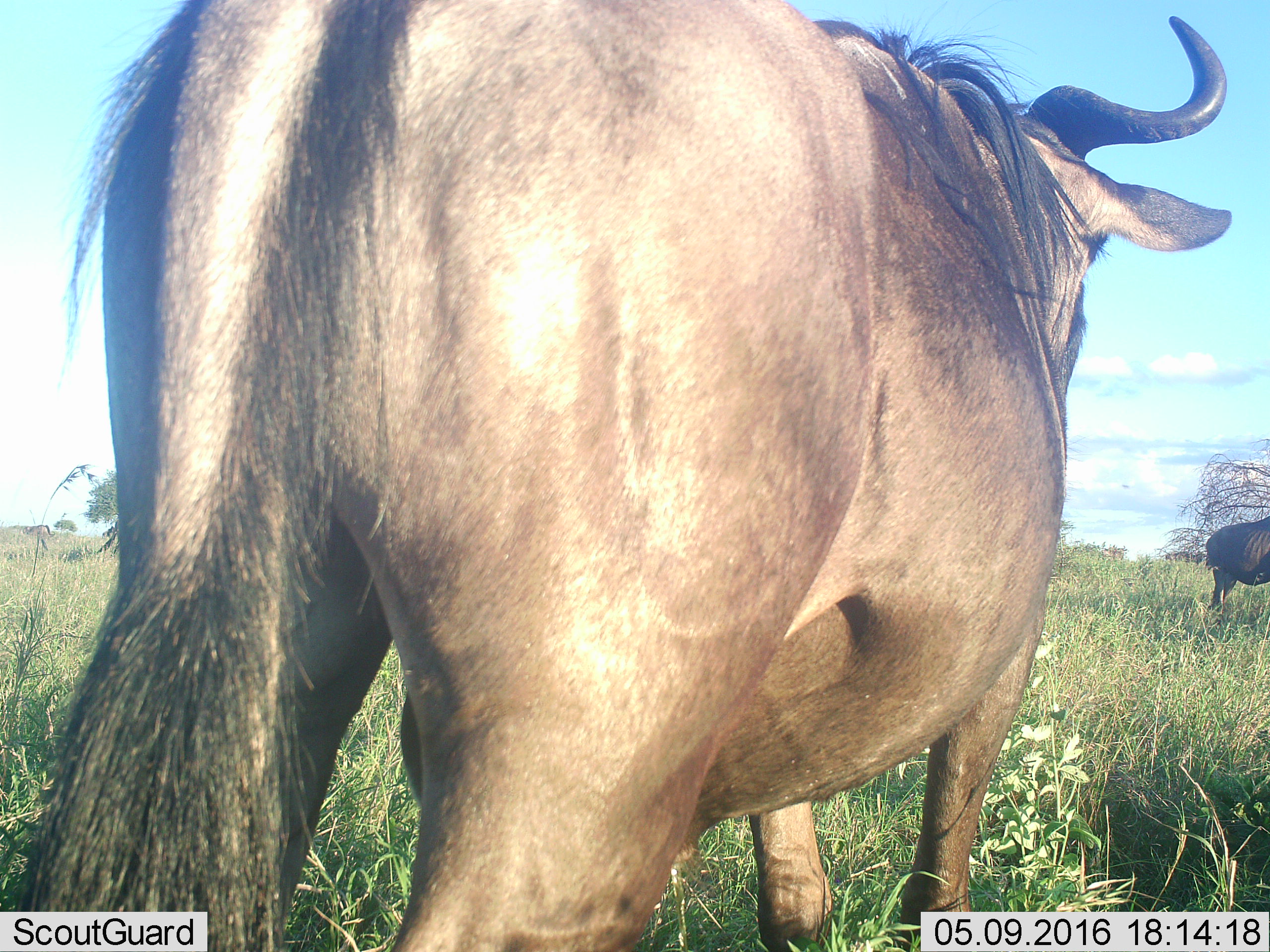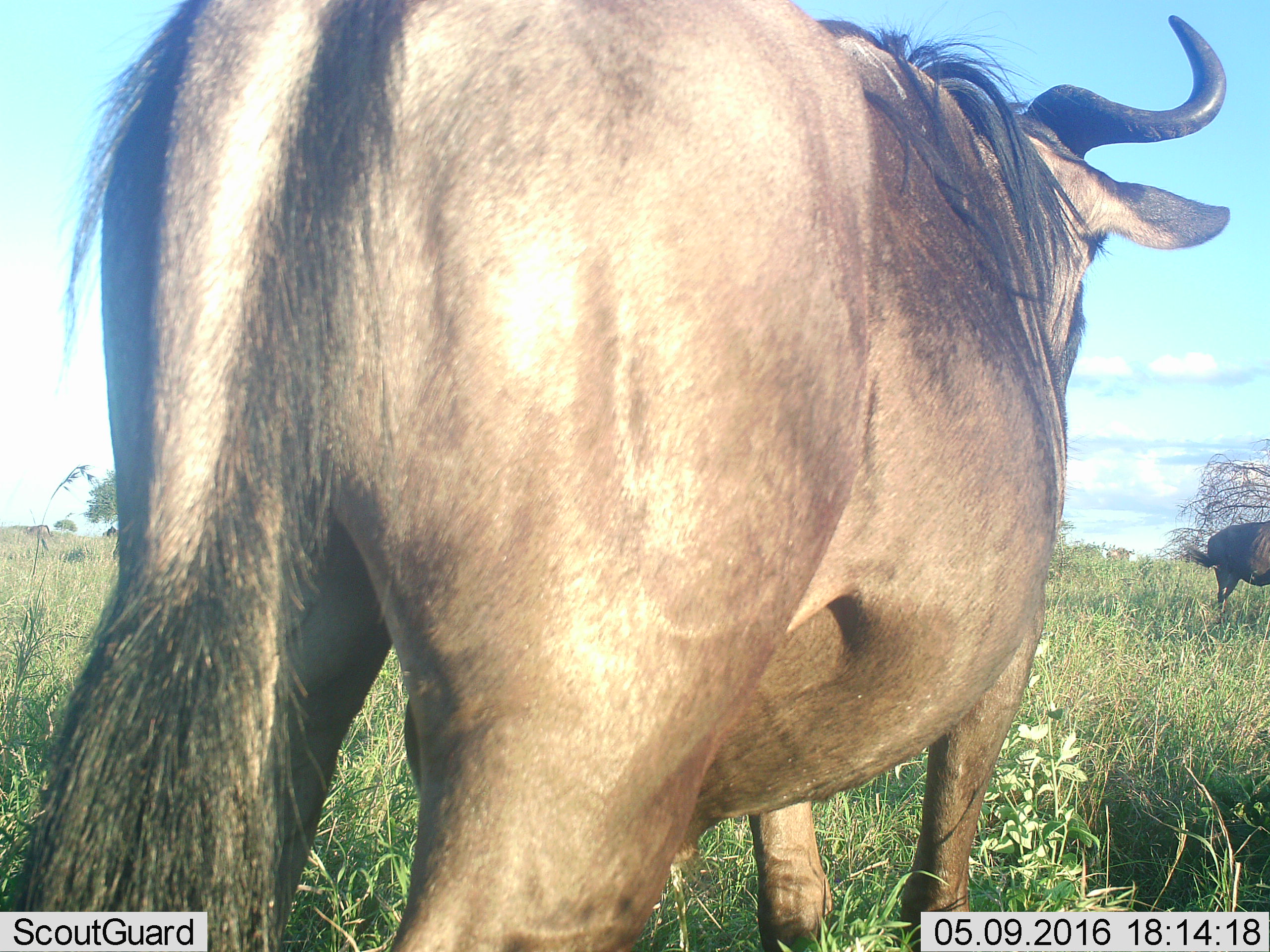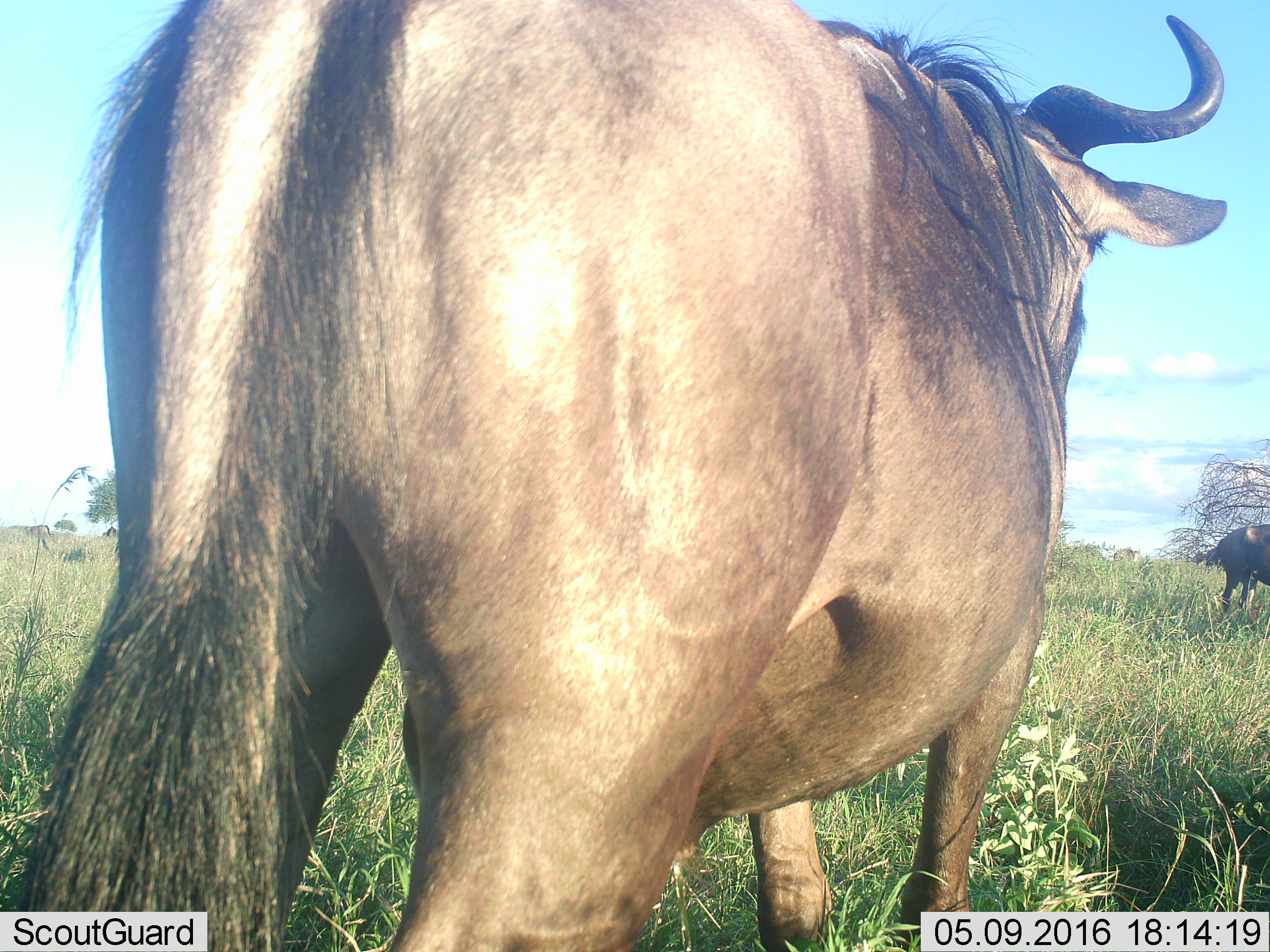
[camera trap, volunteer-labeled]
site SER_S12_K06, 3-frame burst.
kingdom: Animalia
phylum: Chordata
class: Mammalia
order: Artiodactyla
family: Bovidae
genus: Connochaetes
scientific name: Connochaetes taurinus taurinus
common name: blue wildebeest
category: wildebeestblue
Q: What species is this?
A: Wildebeestblue (blue wildebeest) (Connochaetes taurinus taurinus).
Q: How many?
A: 5.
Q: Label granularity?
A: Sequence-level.